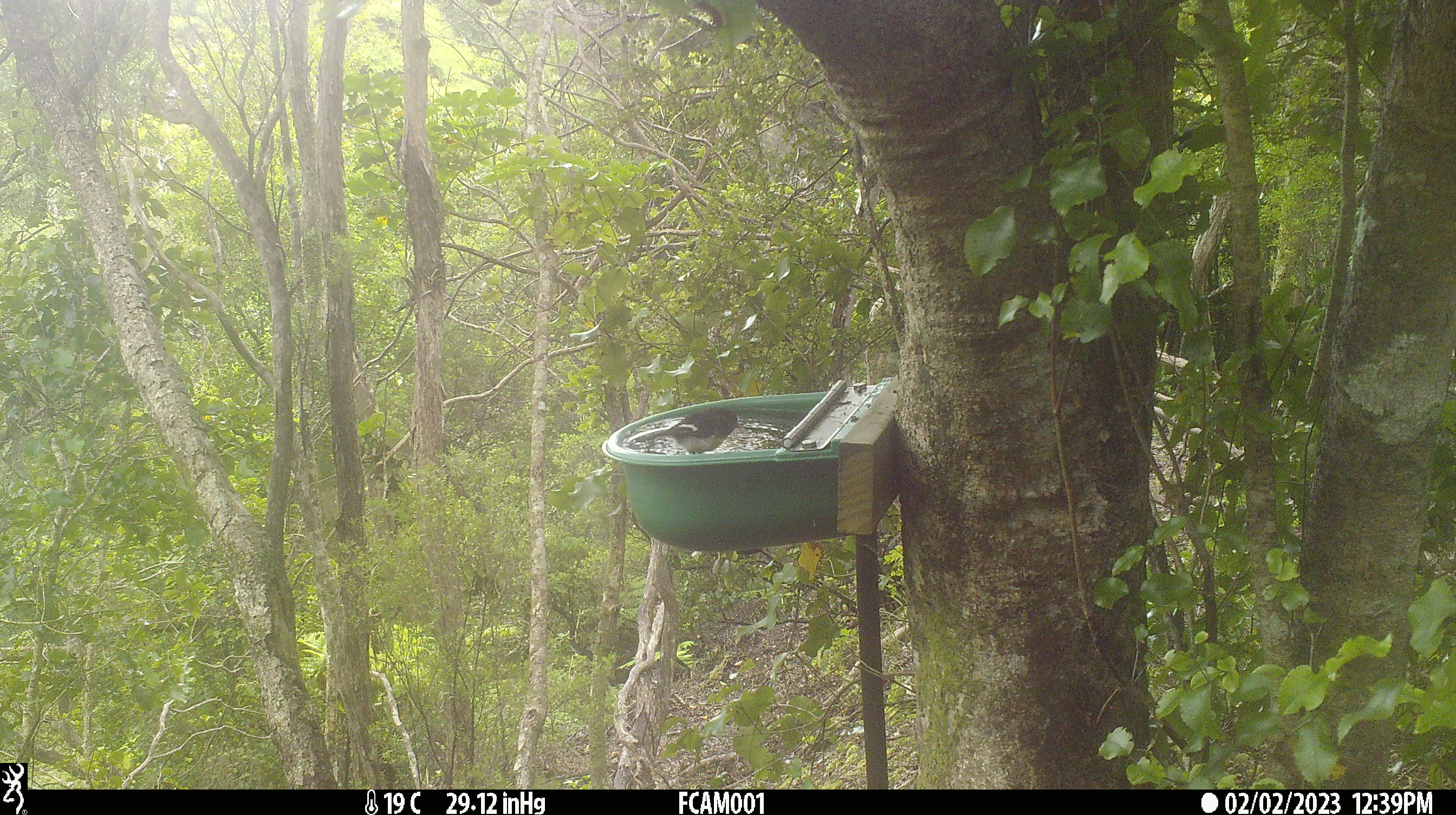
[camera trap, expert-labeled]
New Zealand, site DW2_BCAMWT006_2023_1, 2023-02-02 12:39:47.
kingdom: Animalia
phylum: Chordata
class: Aves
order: Passeriformes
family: Petroicidae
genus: Petroica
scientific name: Petroica macrocephala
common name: tomtit